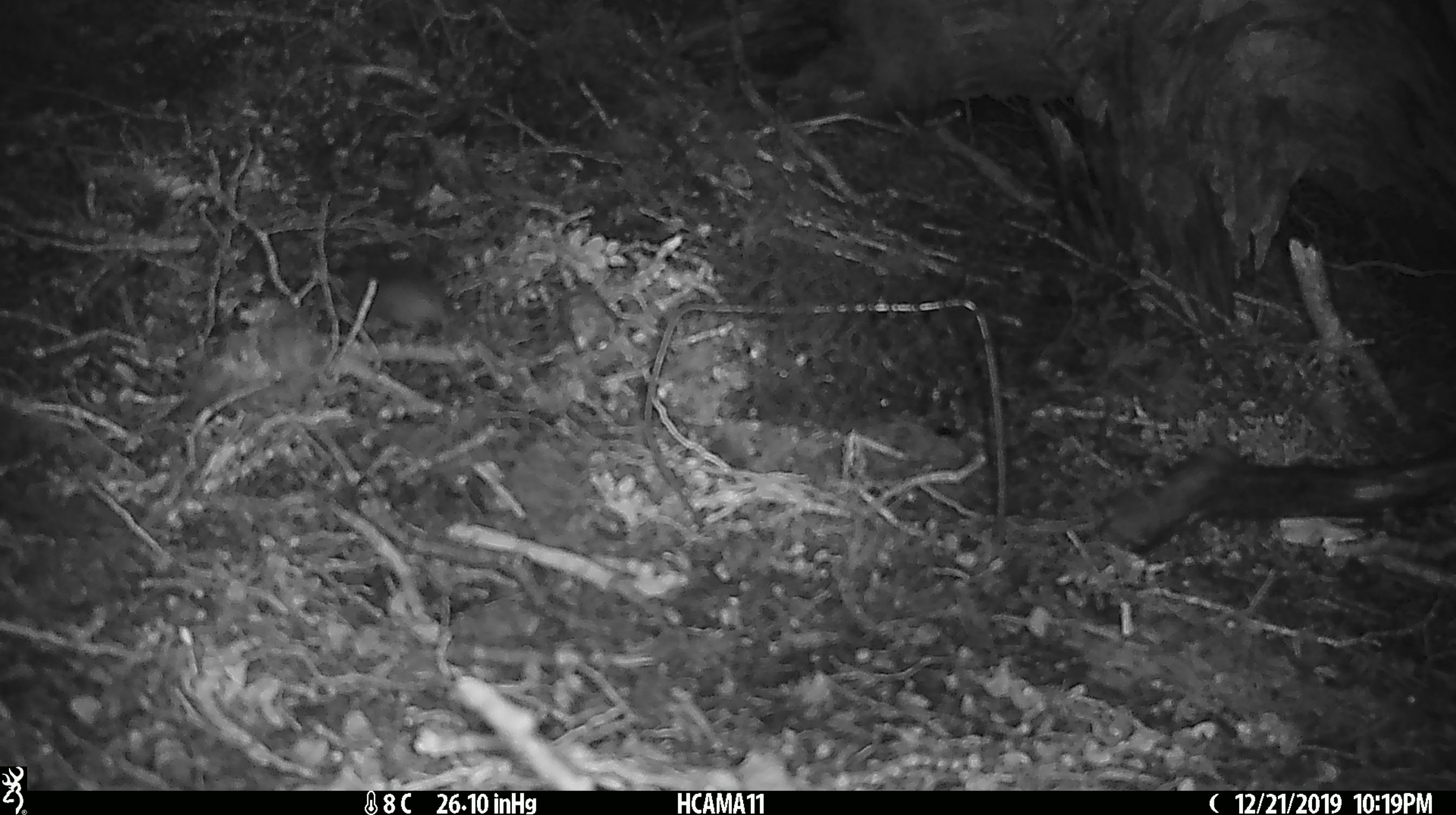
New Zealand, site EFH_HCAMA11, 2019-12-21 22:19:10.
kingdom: Animalia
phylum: Chordata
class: Mammalia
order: Rodentia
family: Muridae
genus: Mus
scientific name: Mus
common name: mouse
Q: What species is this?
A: Mouse (Mus).